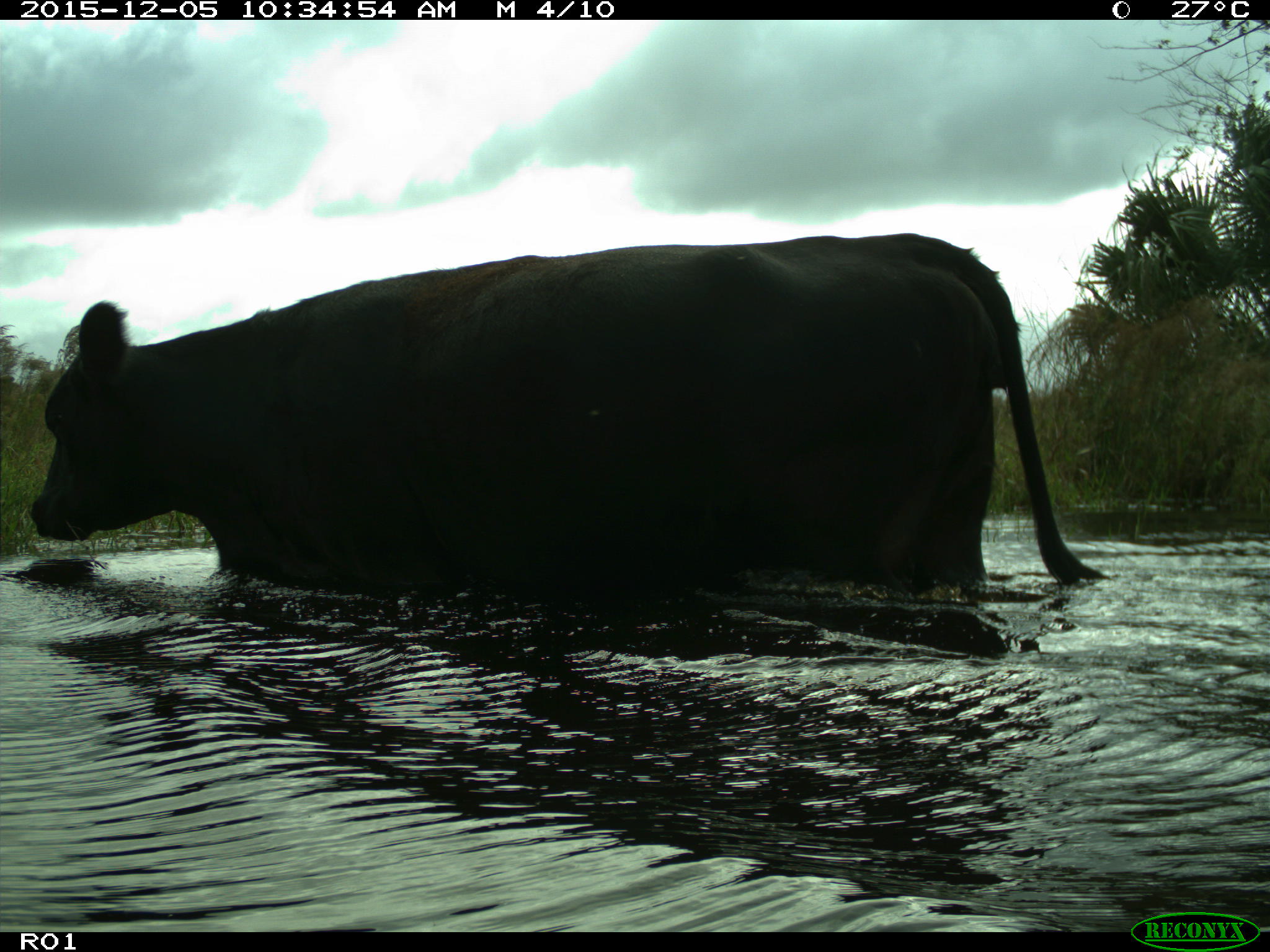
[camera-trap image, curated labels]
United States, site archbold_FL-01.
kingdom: Animalia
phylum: Chordata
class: Mammalia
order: Artiodactyla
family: Bovidae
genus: Bos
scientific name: Bos taurus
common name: domestic cow